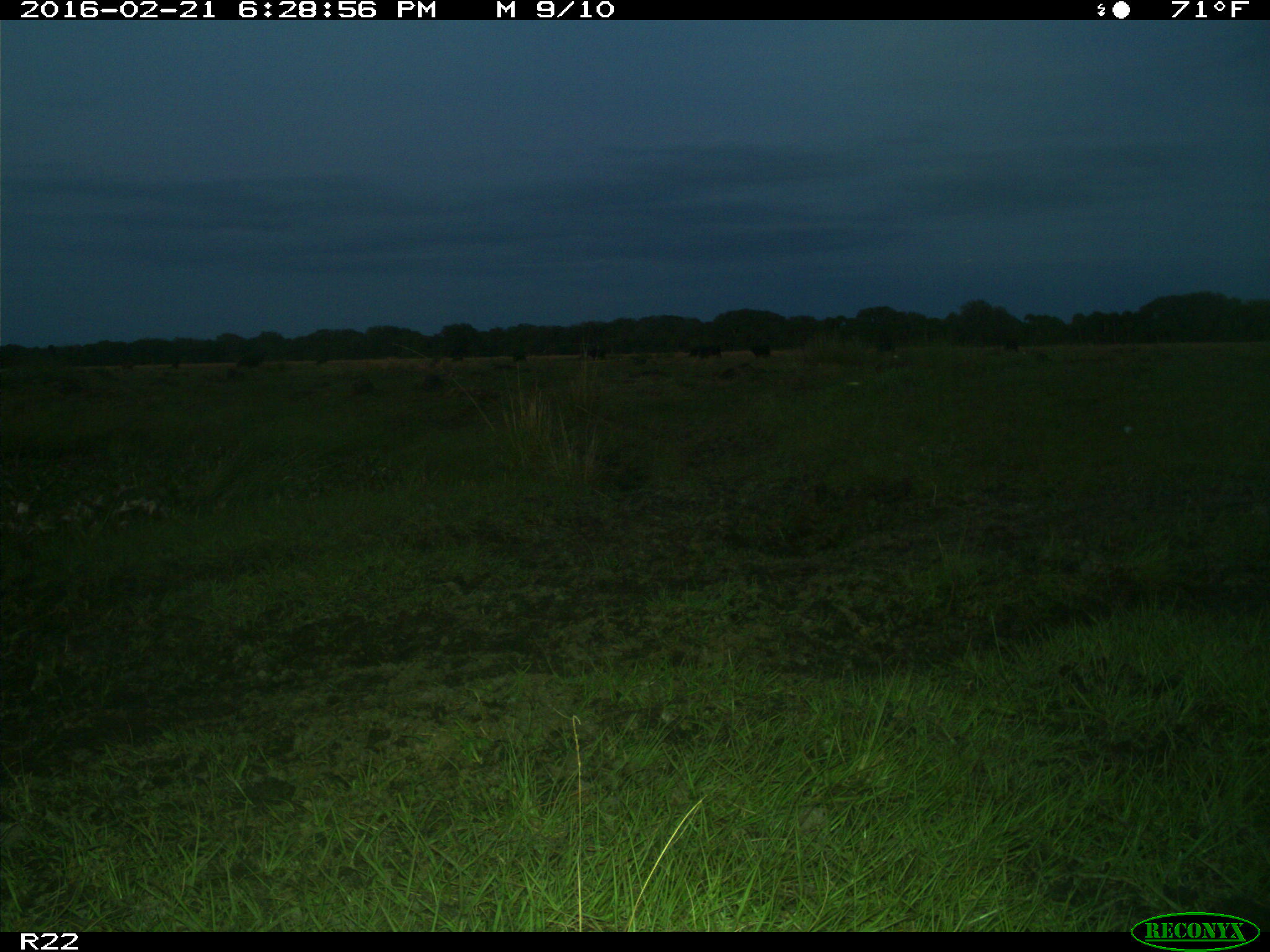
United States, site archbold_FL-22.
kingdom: Animalia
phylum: Chordata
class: Mammalia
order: Artiodactyla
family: Bovidae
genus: Bos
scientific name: Bos taurus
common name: domestic cow